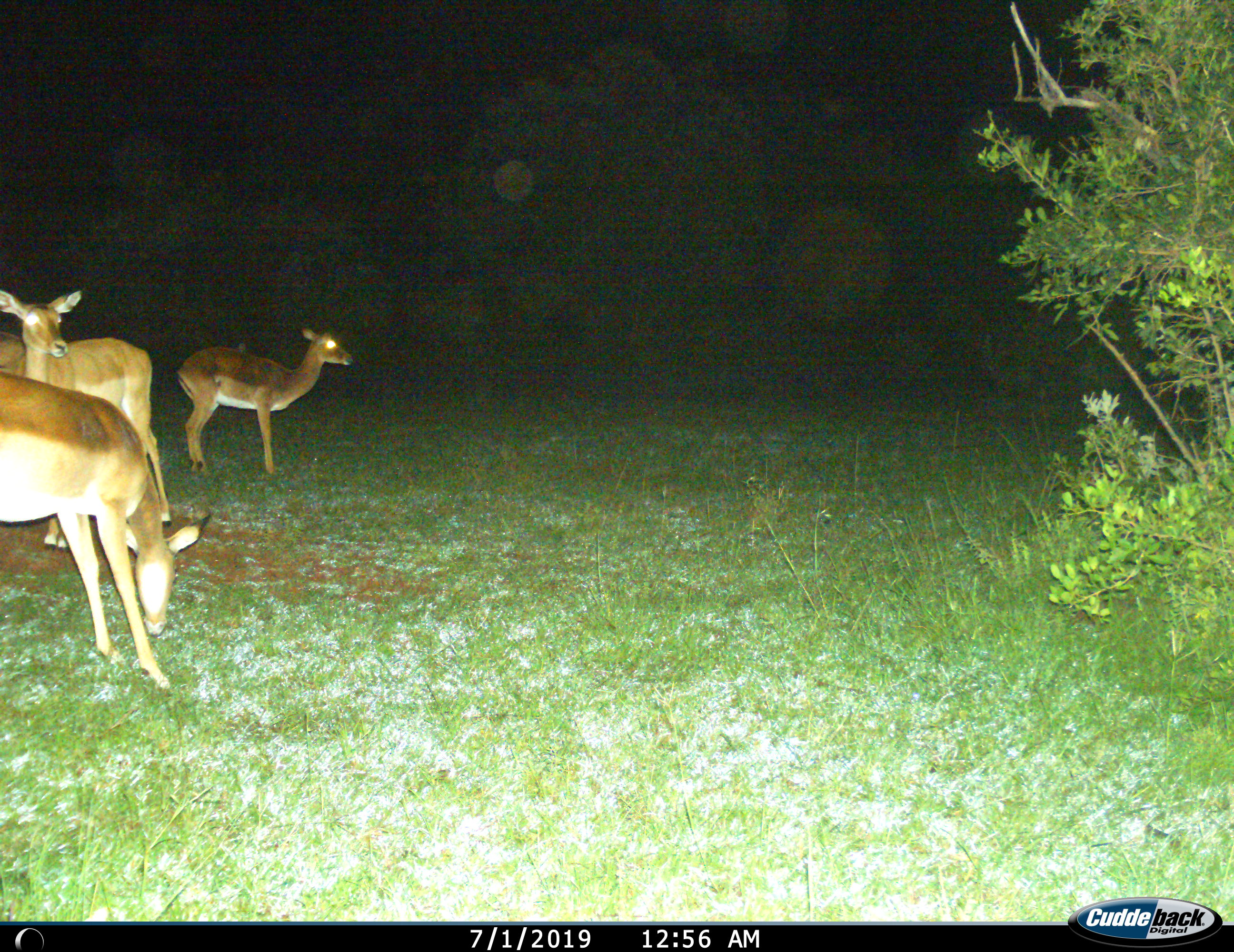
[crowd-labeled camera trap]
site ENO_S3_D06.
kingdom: Animalia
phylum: Chordata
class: Mammalia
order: Artiodactyla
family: Bovidae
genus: Aepyceros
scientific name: Aepyceros melampus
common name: impala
Impala (Aepyceros melampus), count 4. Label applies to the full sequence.